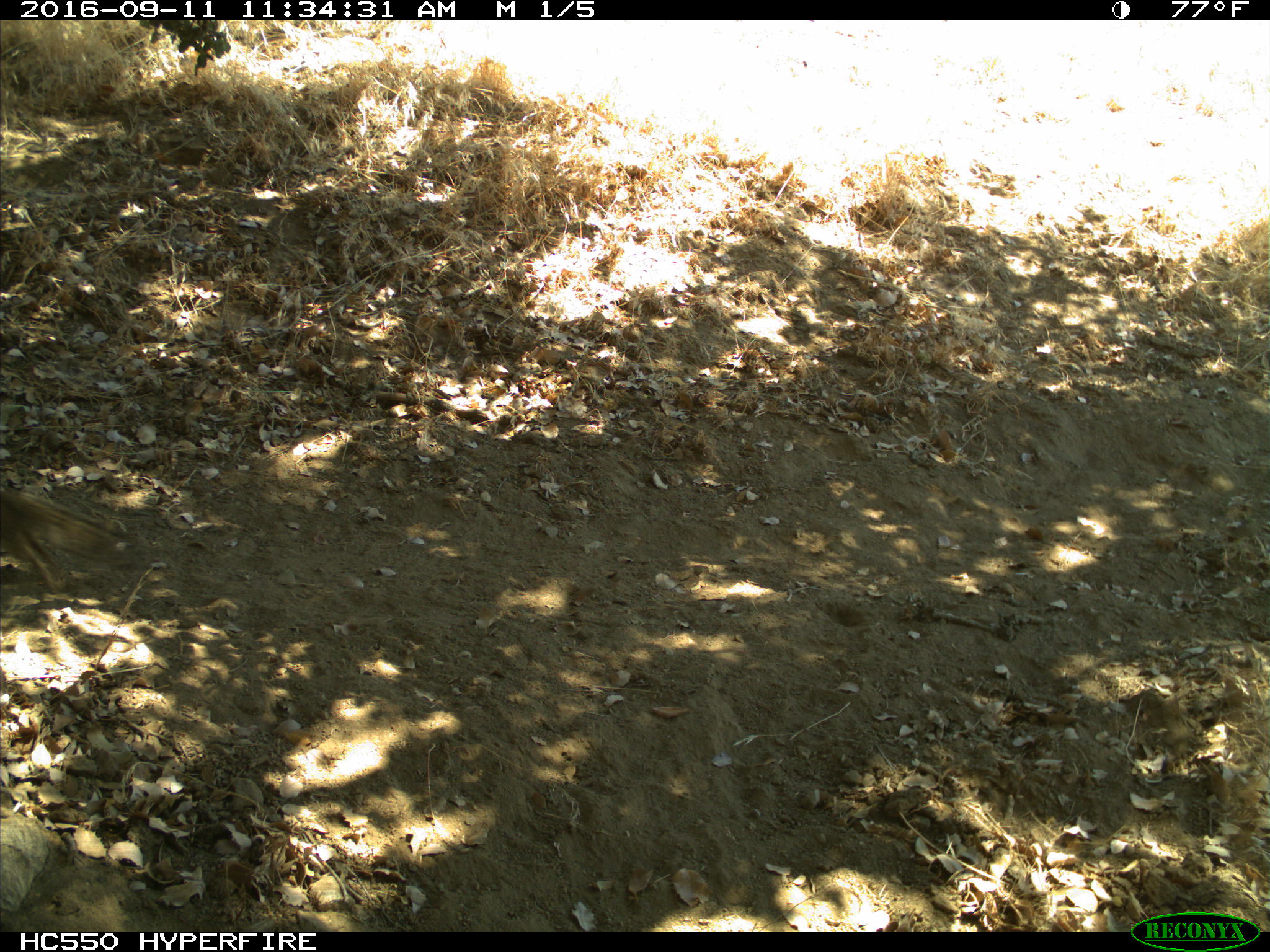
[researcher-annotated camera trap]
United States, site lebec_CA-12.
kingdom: Animalia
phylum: Chordata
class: Mammalia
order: Rodentia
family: Sciuridae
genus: Otospermophilus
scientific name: Otospermophilus beecheyi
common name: california ground squirrel